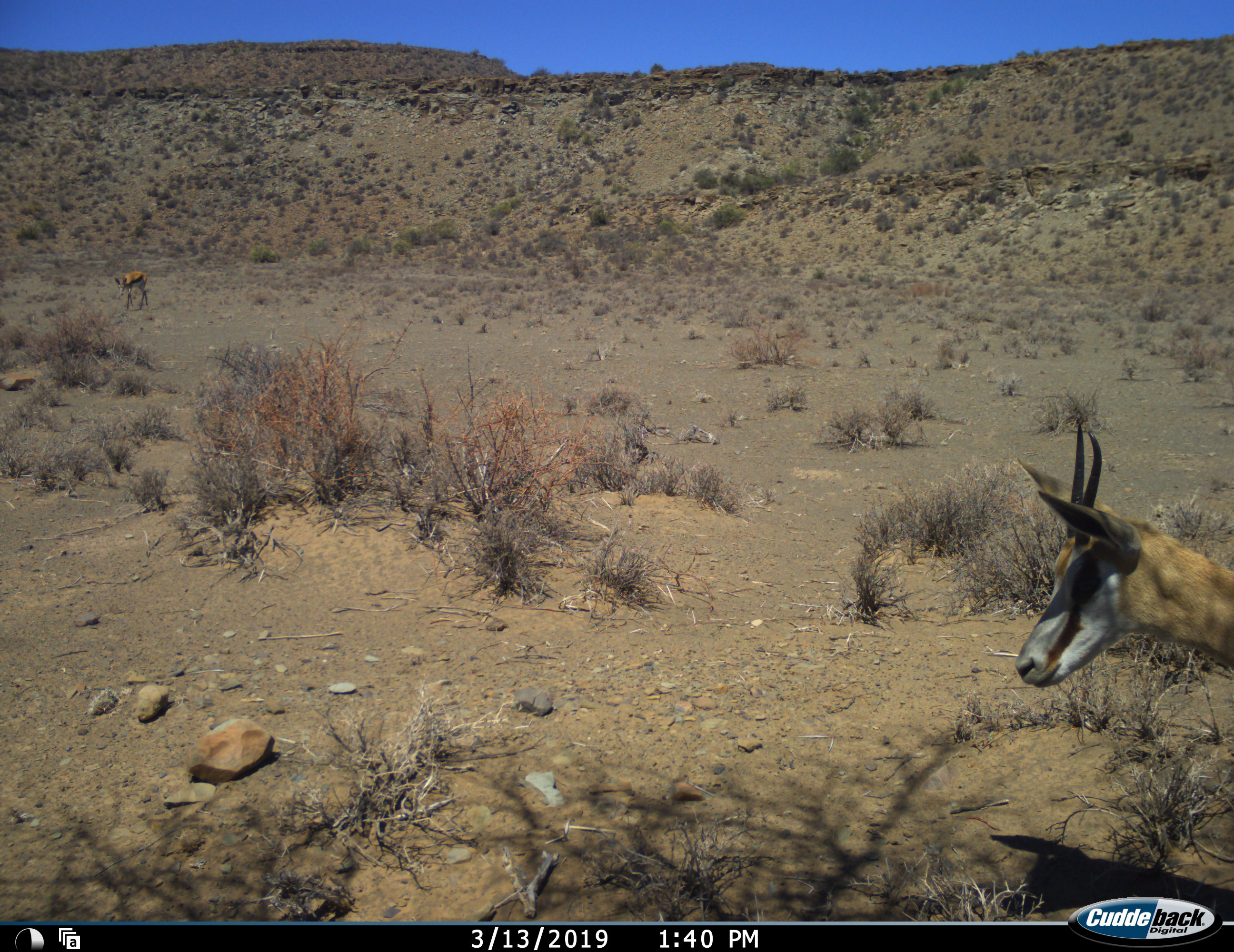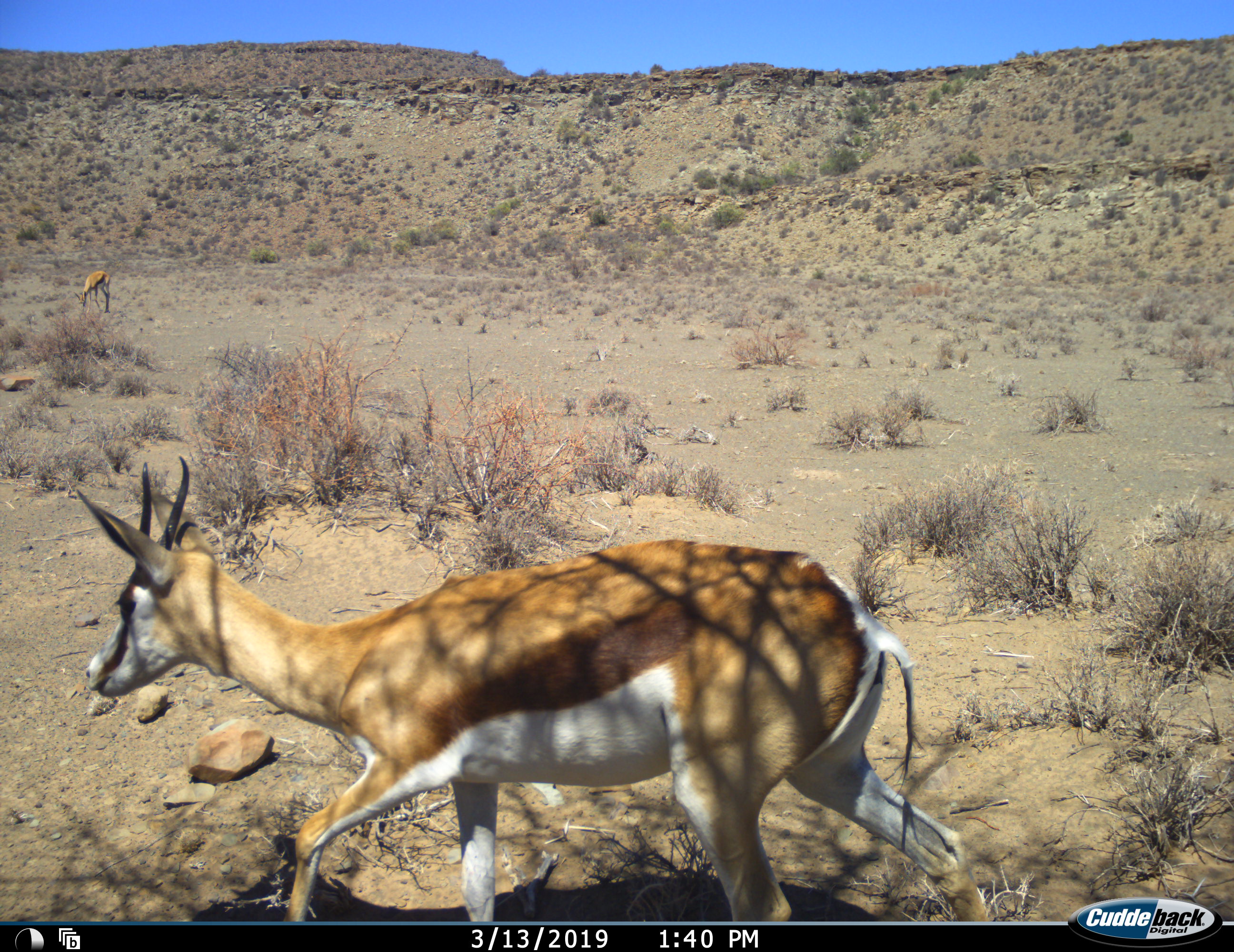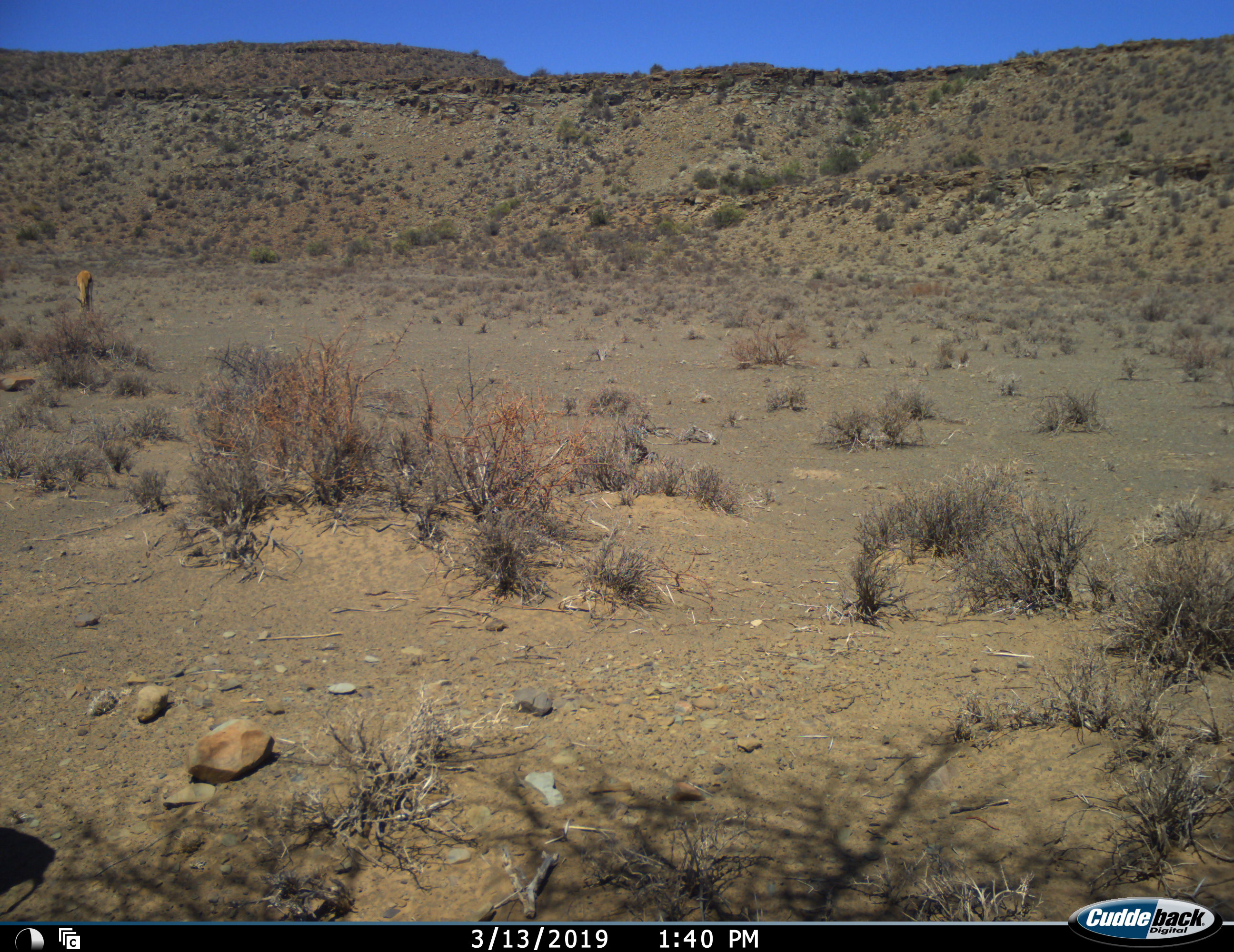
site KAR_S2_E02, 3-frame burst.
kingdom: Animalia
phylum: Chordata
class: Mammalia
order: Artiodactyla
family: Bovidae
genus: Antidorcas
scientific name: Antidorcas marsupialis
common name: springbok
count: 2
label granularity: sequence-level